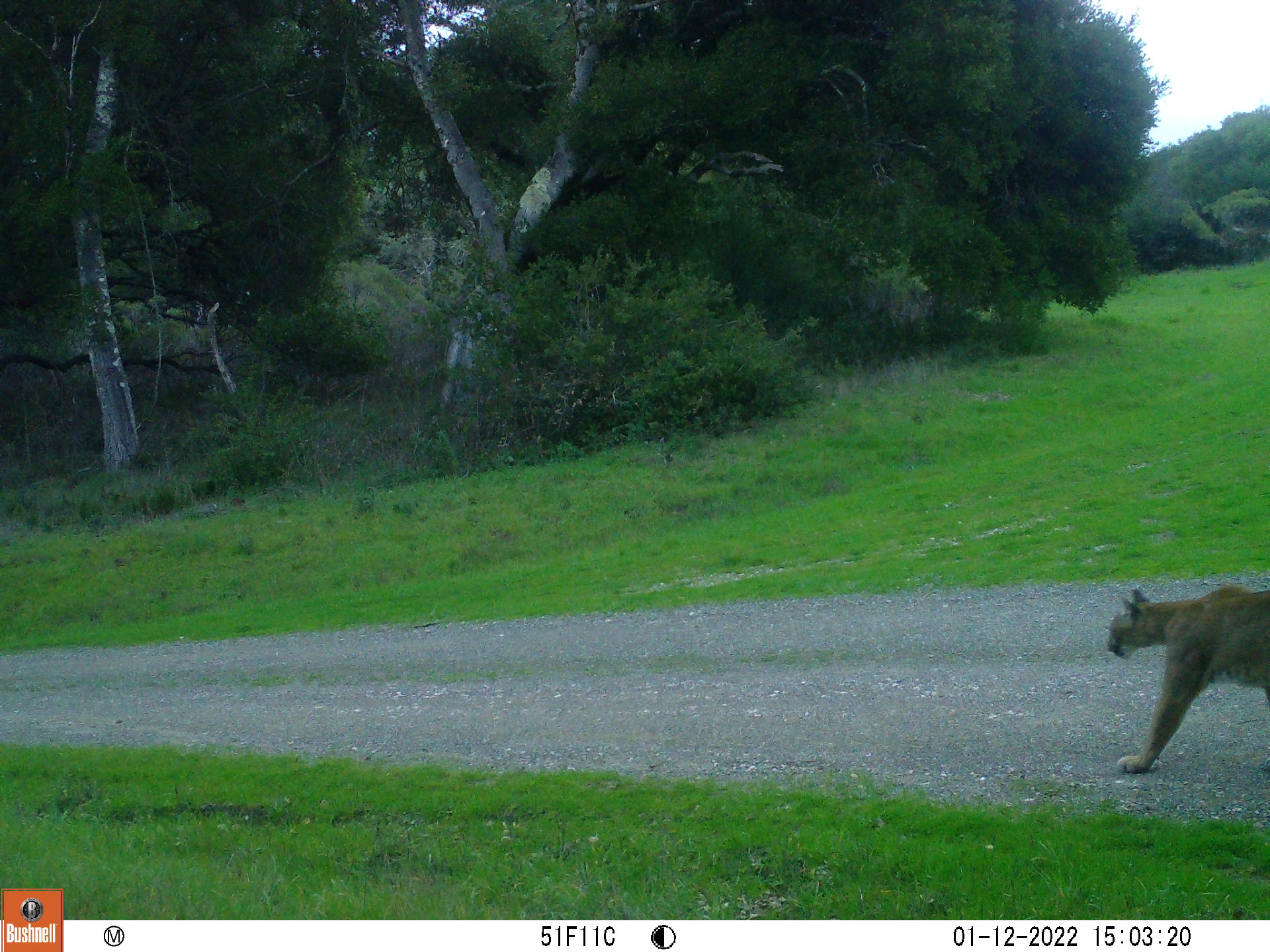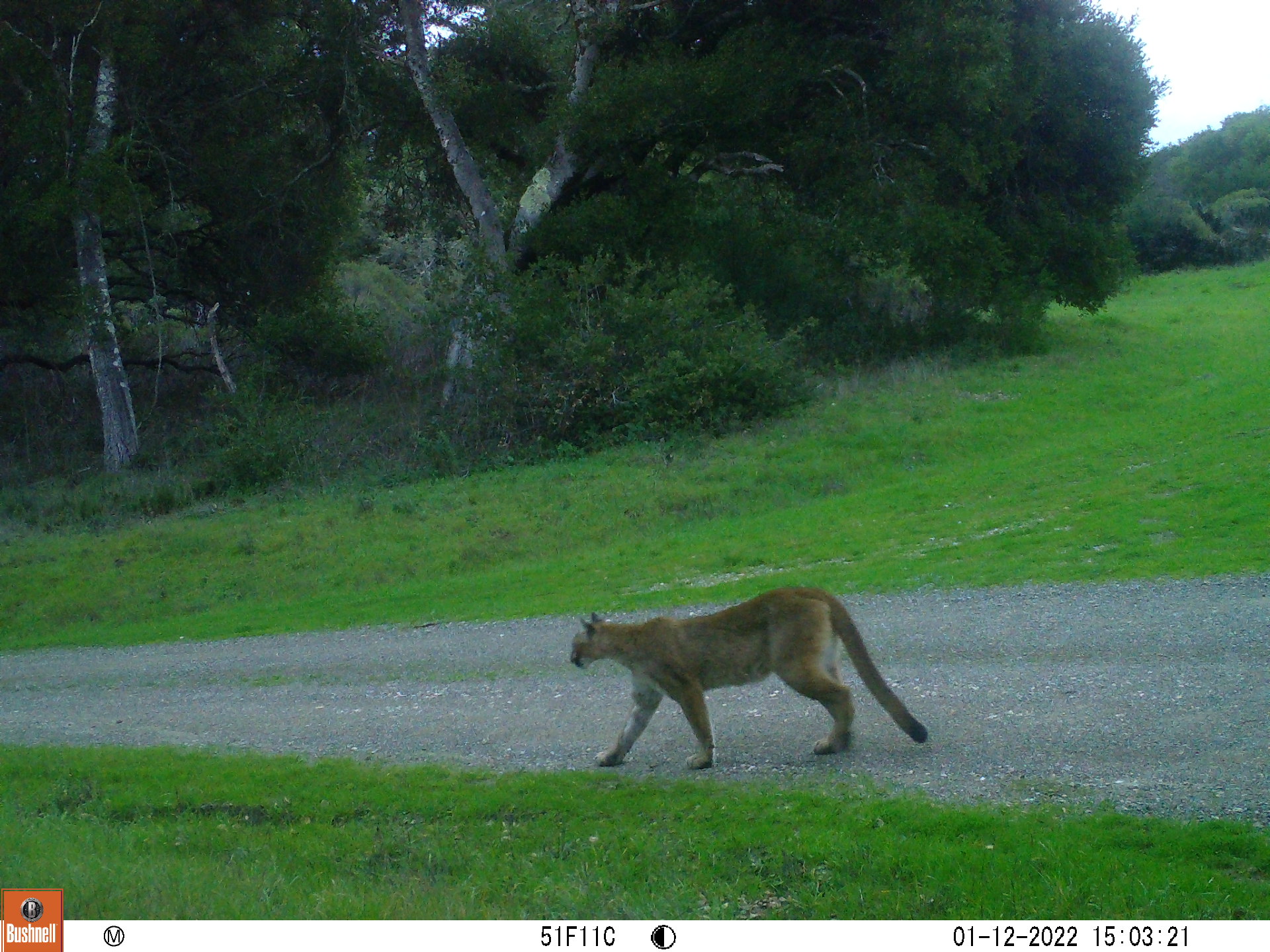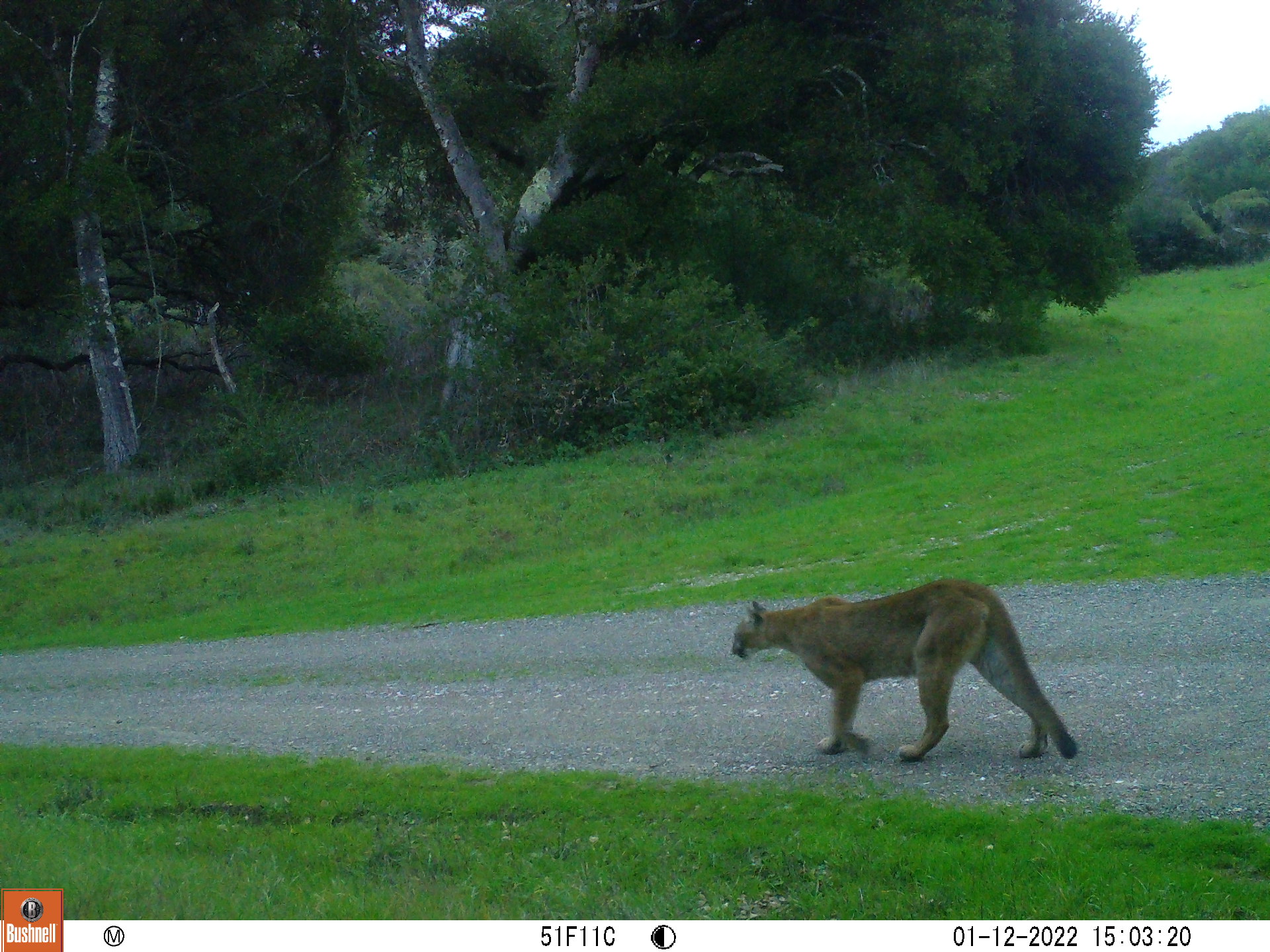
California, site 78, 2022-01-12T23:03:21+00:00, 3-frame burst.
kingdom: Animalia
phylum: Chordata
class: Mammalia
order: Carnivora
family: Felidae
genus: Puma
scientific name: Puma concolor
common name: puma